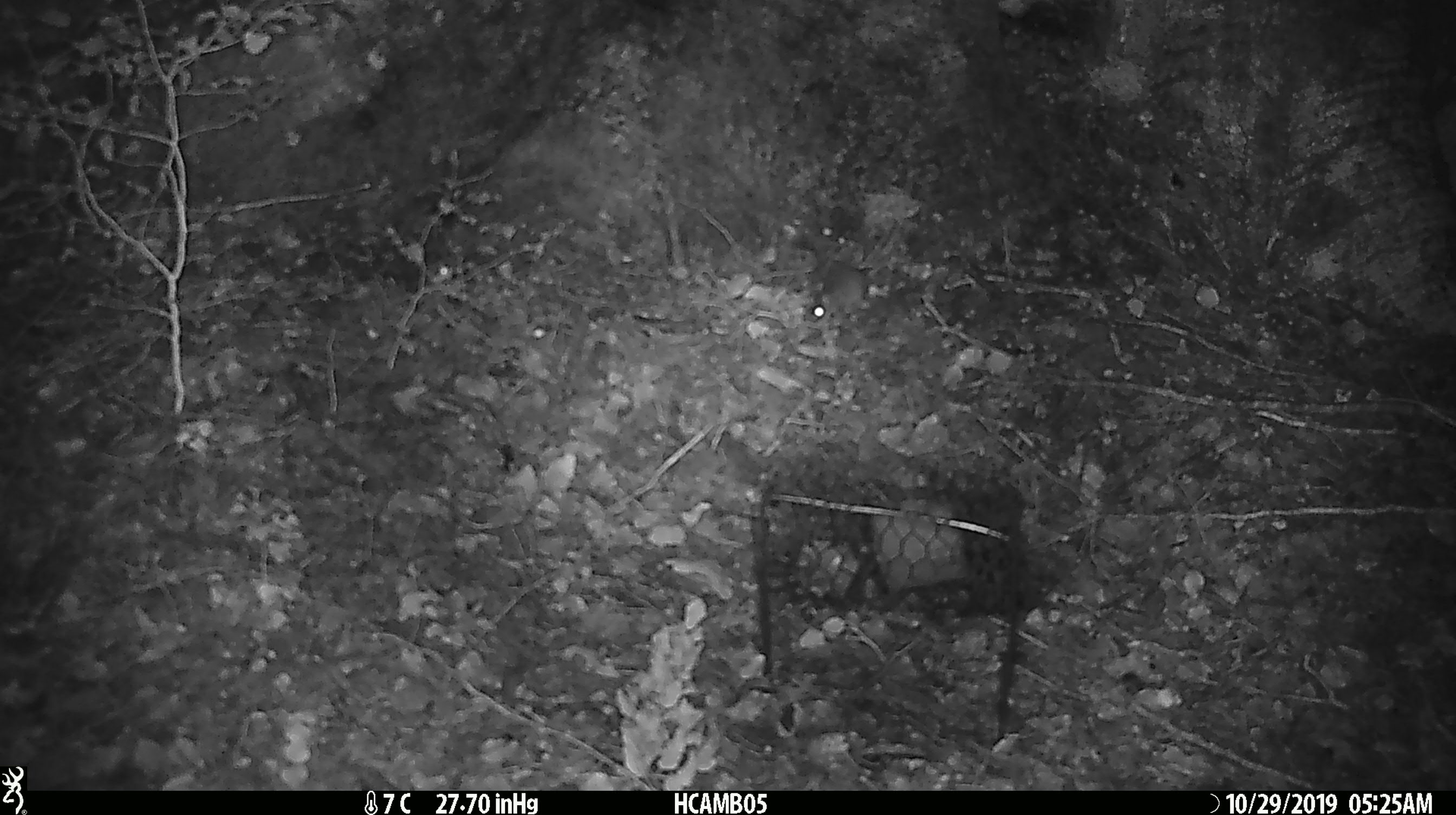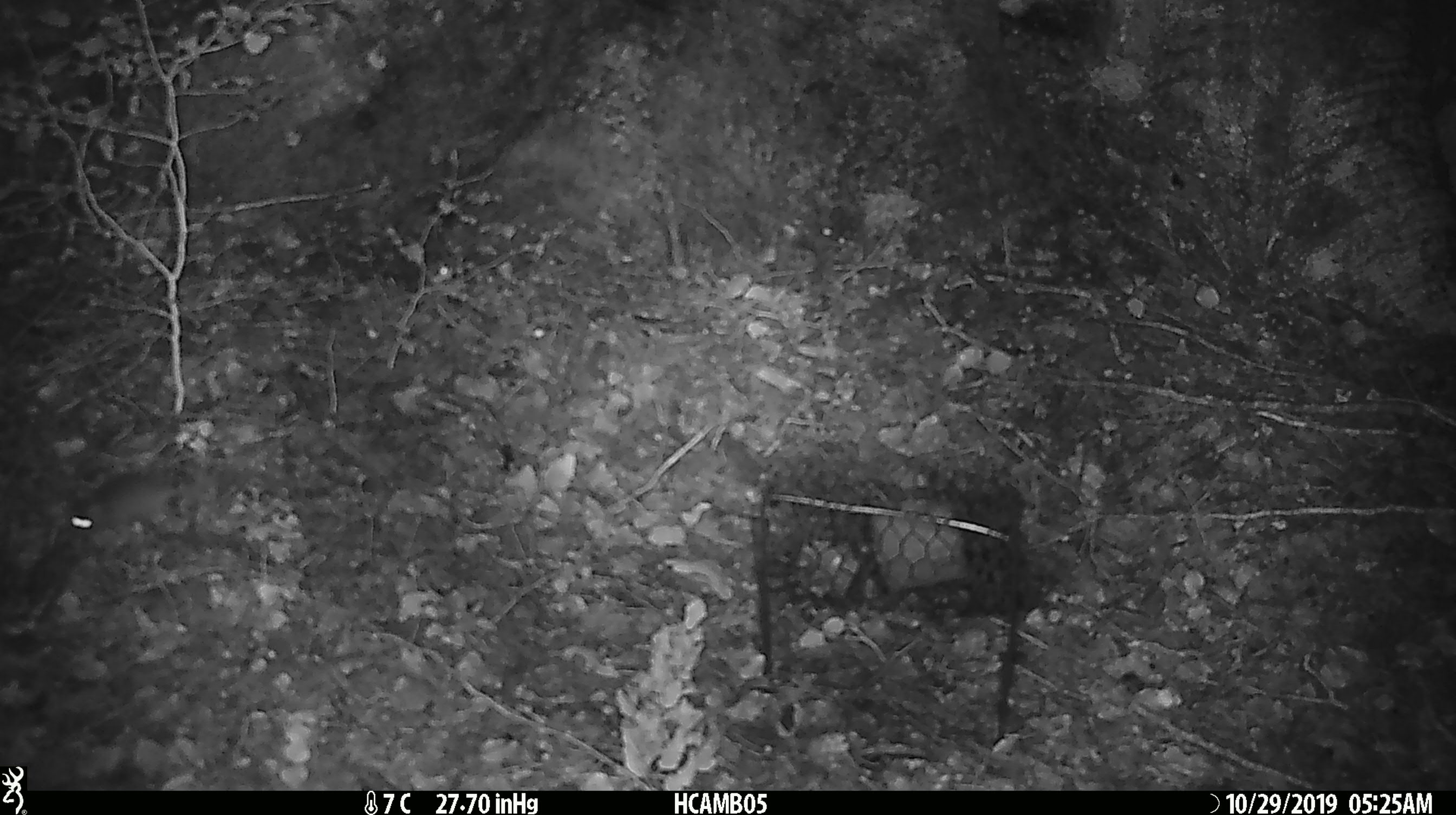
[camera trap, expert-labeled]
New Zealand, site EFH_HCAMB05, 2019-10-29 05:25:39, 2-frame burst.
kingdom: Animalia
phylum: Chordata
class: Mammalia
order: Rodentia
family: Muridae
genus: Mus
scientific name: Mus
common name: mouse